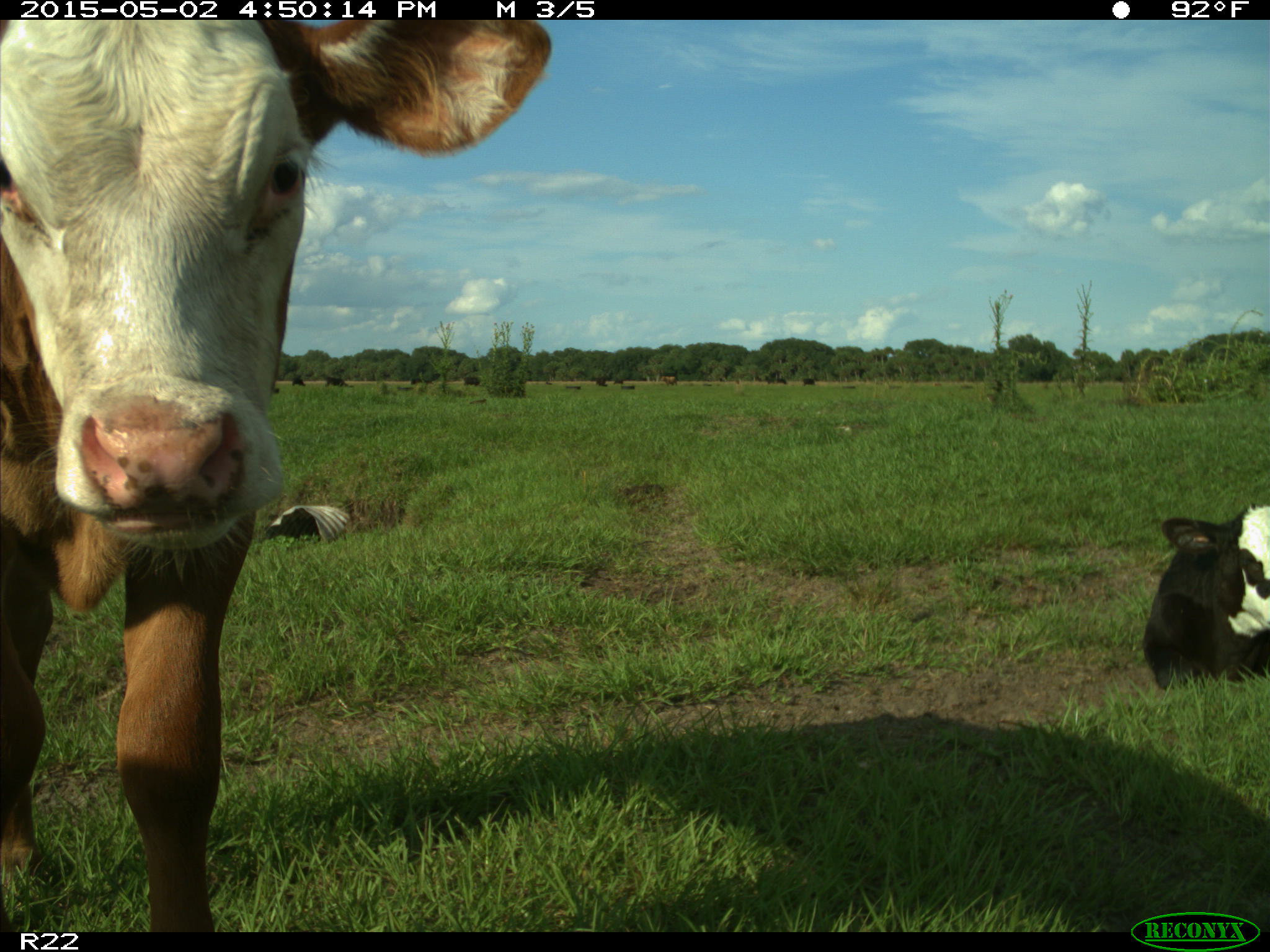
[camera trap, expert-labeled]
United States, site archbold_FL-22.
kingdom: Animalia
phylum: Chordata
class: Mammalia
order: Artiodactyla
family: Bovidae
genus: Bos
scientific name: Bos taurus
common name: domestic cow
Bos taurus (domestic cow).